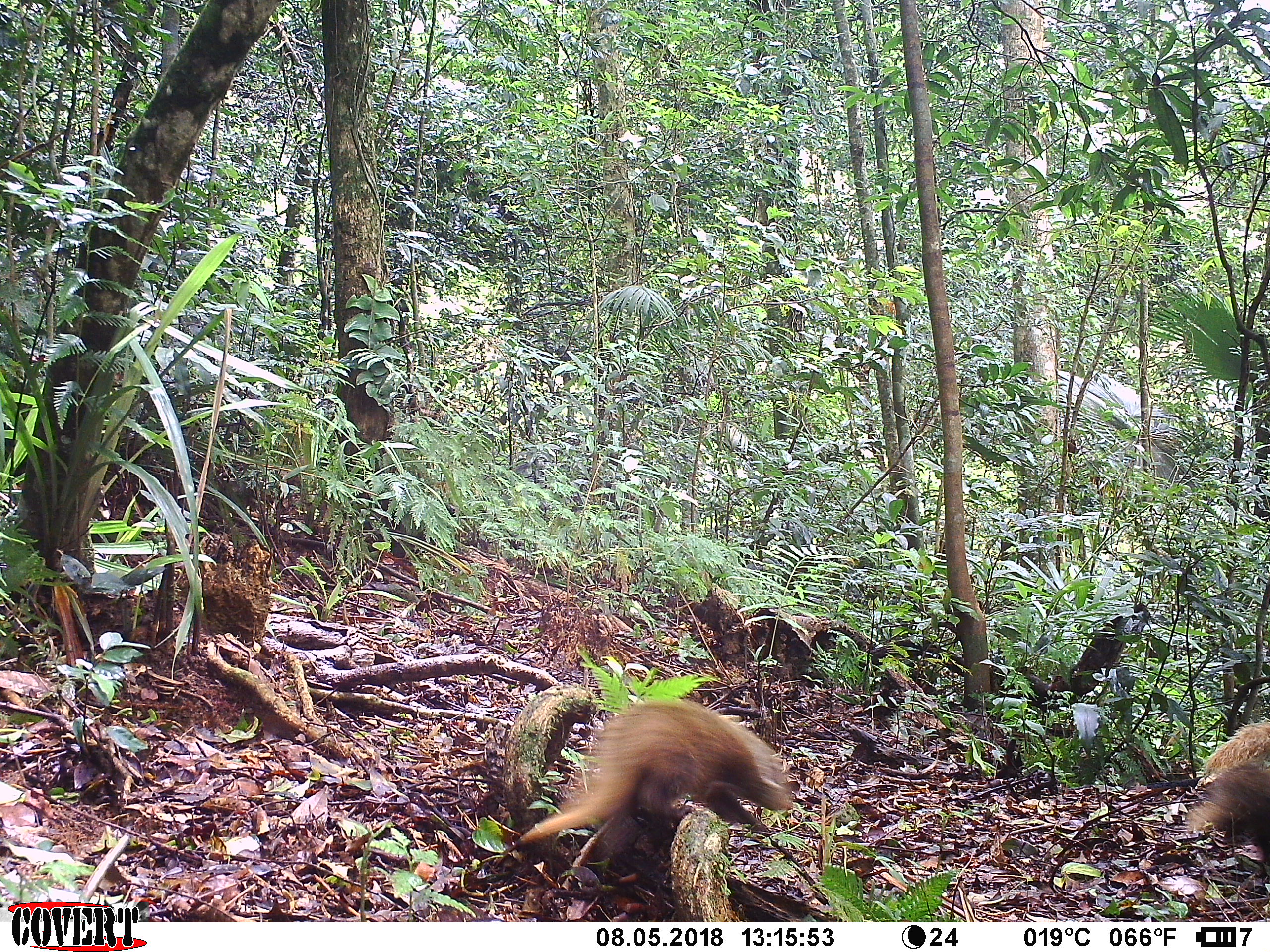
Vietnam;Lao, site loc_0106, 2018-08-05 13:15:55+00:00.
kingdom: Animalia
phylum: Chordata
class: Mammalia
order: Carnivora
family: Herpestidae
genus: Urva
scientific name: Urva urva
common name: crab-eating mongoose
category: crab eating mongoose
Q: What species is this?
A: Crab eating mongoose (crab-eating mongoose) (Urva urva).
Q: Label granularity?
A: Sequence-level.